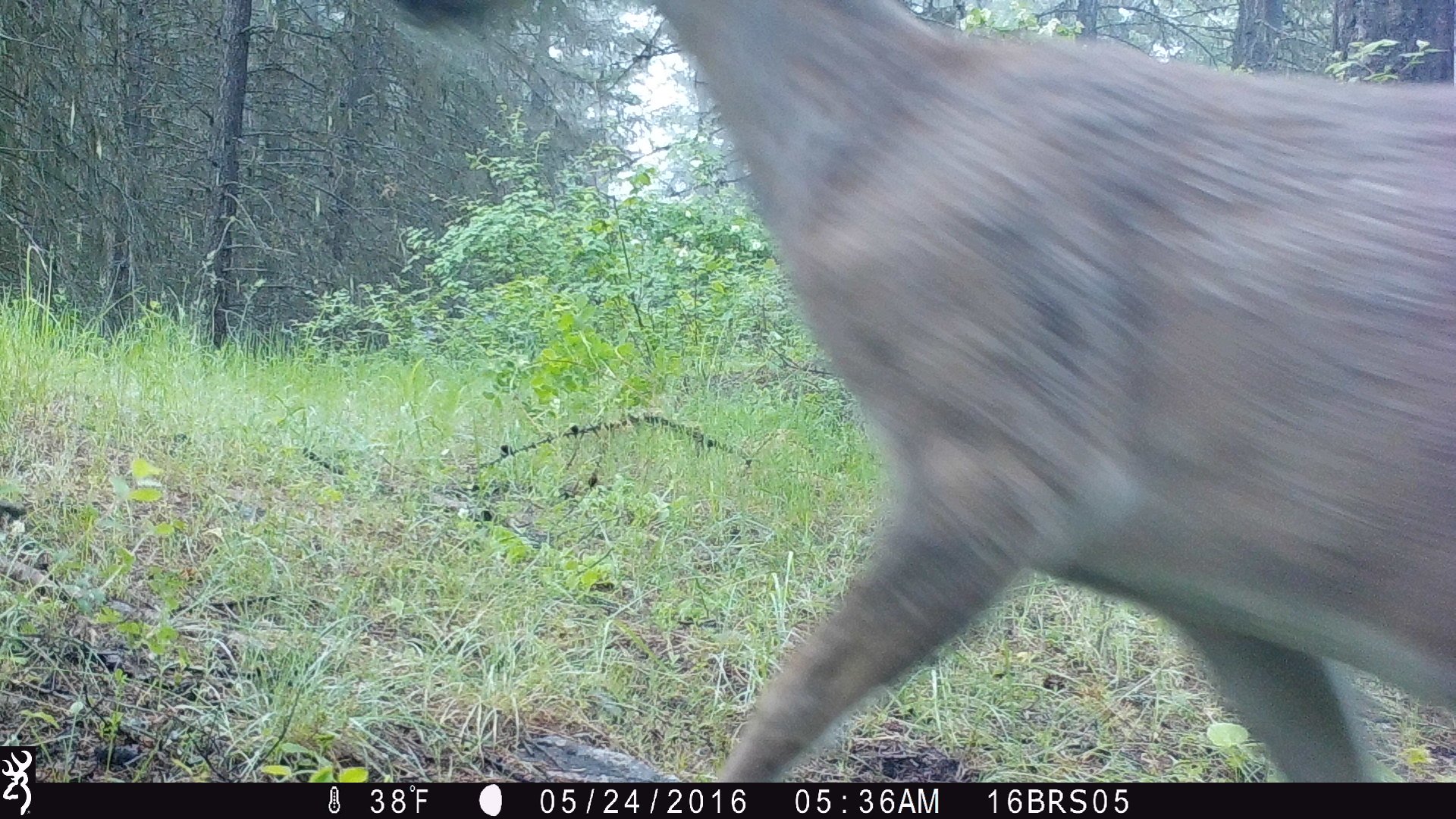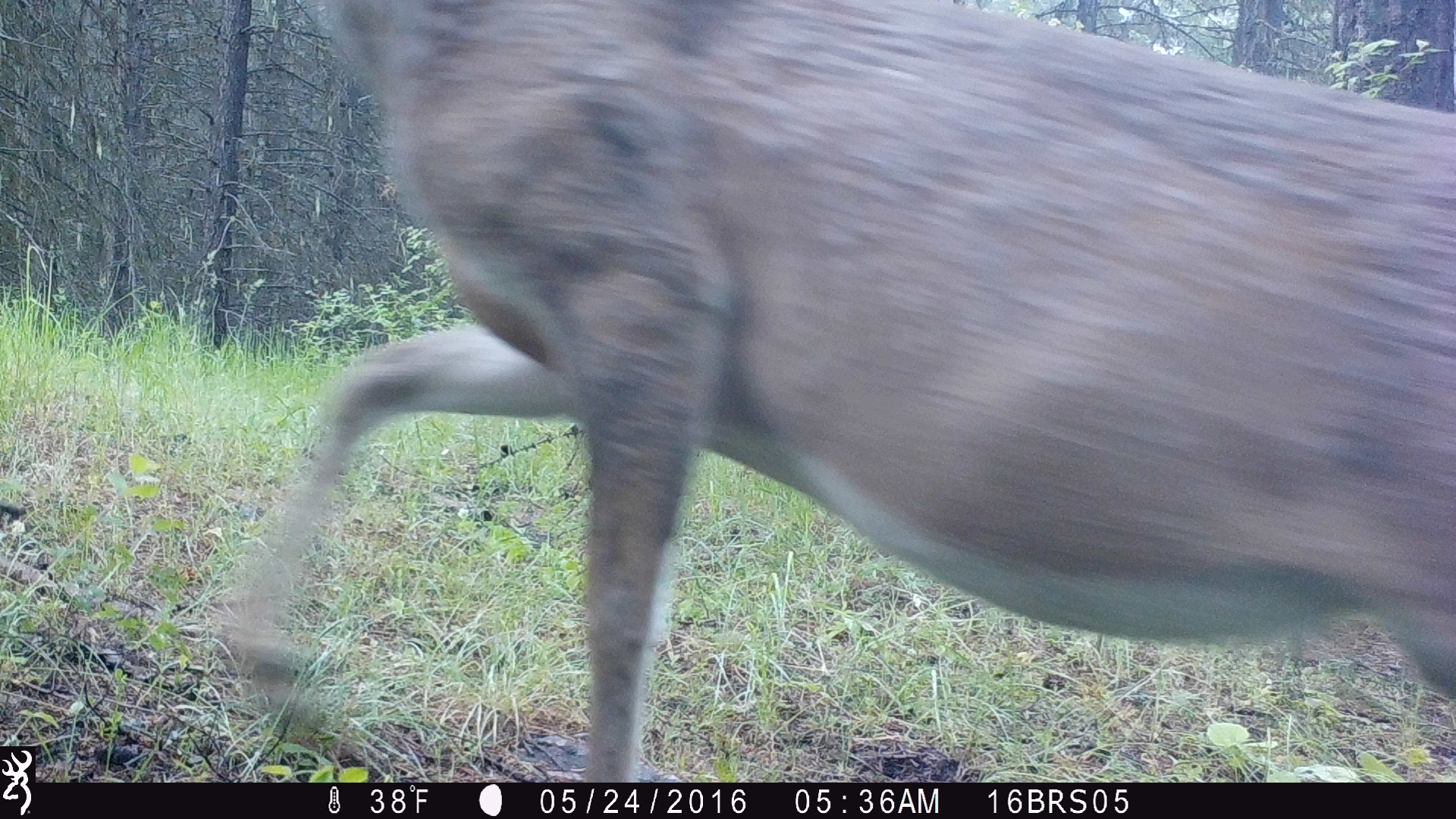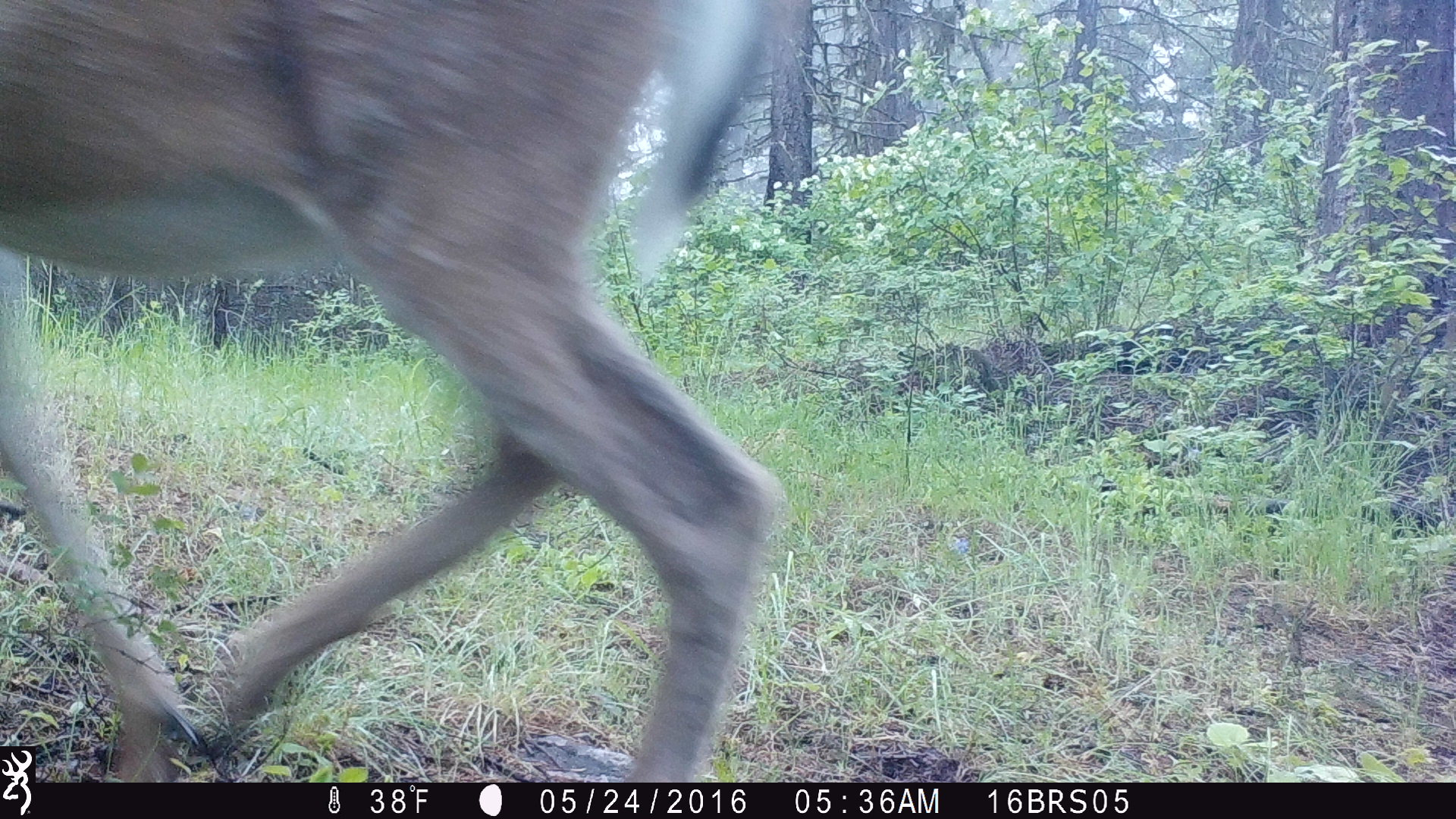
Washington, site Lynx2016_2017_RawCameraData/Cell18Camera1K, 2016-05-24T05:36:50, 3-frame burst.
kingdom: Animalia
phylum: Chordata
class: Mammalia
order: Artiodactyla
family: Cervidae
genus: Odocoileus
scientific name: Odocoileus hemionus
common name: mule deer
Odocoileus hemionus (mule deer). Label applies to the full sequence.